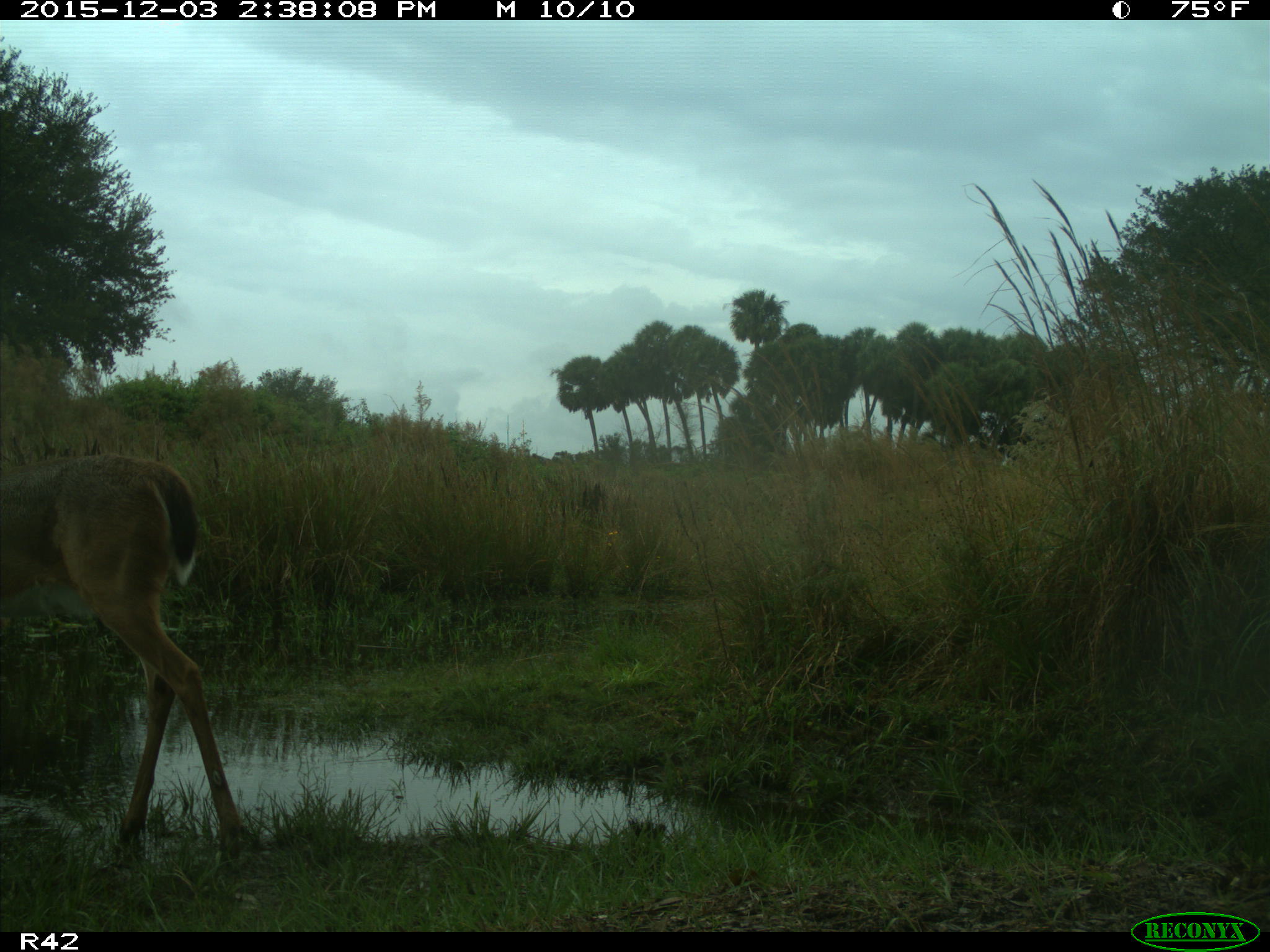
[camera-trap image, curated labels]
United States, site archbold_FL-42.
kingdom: Animalia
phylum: Chordata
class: Mammalia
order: Artiodactyla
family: Cervidae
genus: Odocoileus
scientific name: Odocoileus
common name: deer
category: unidentified deer